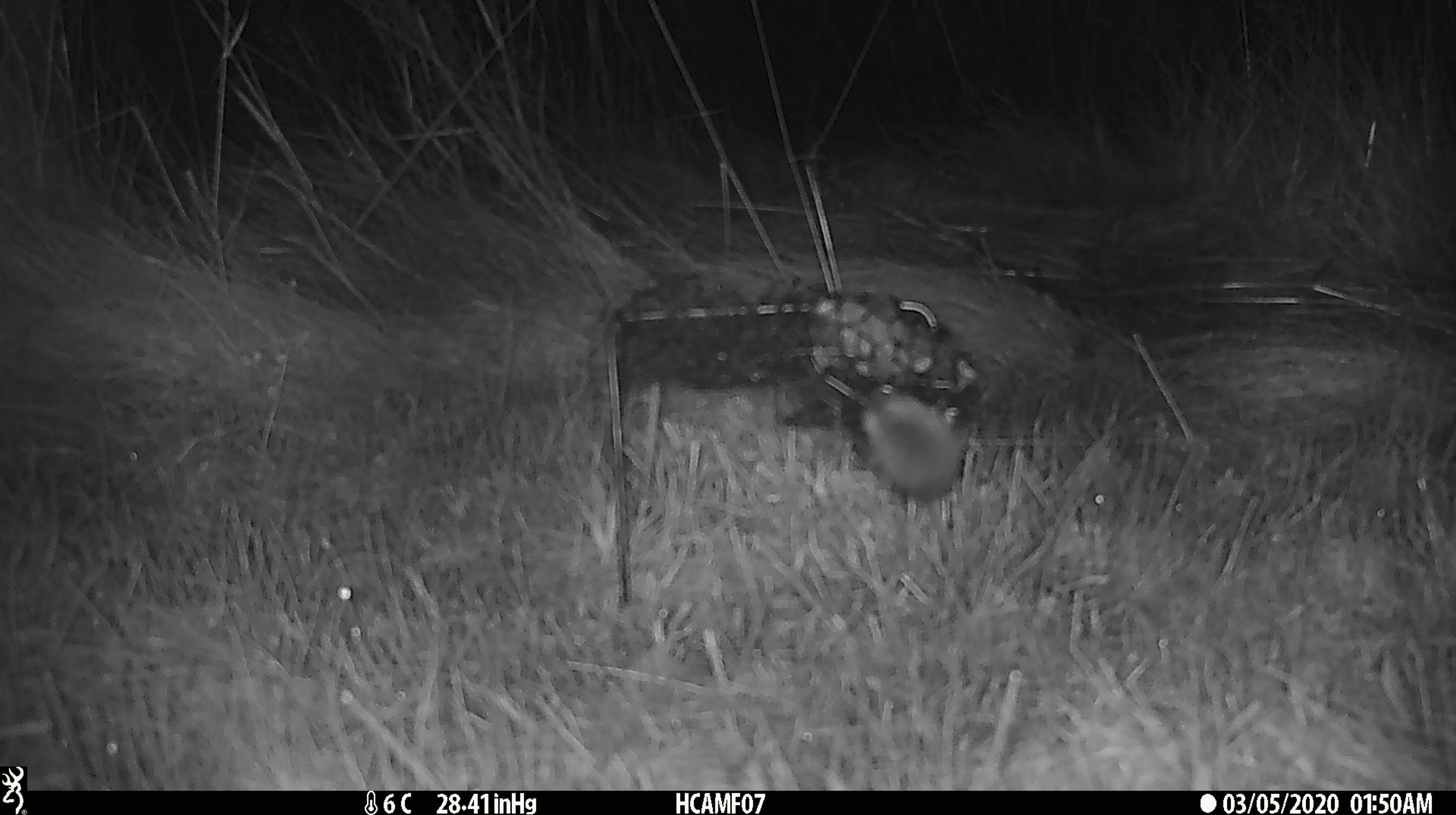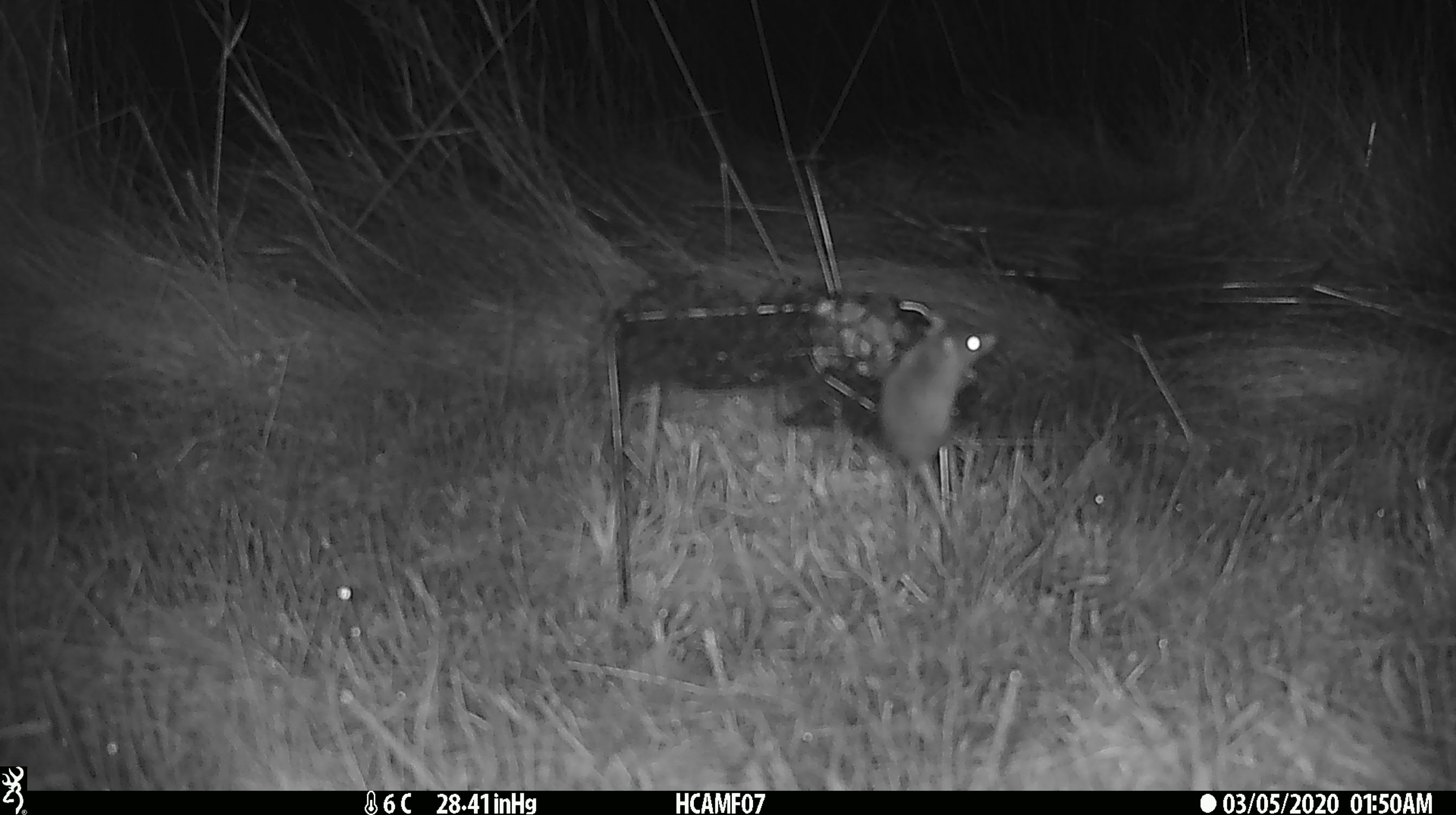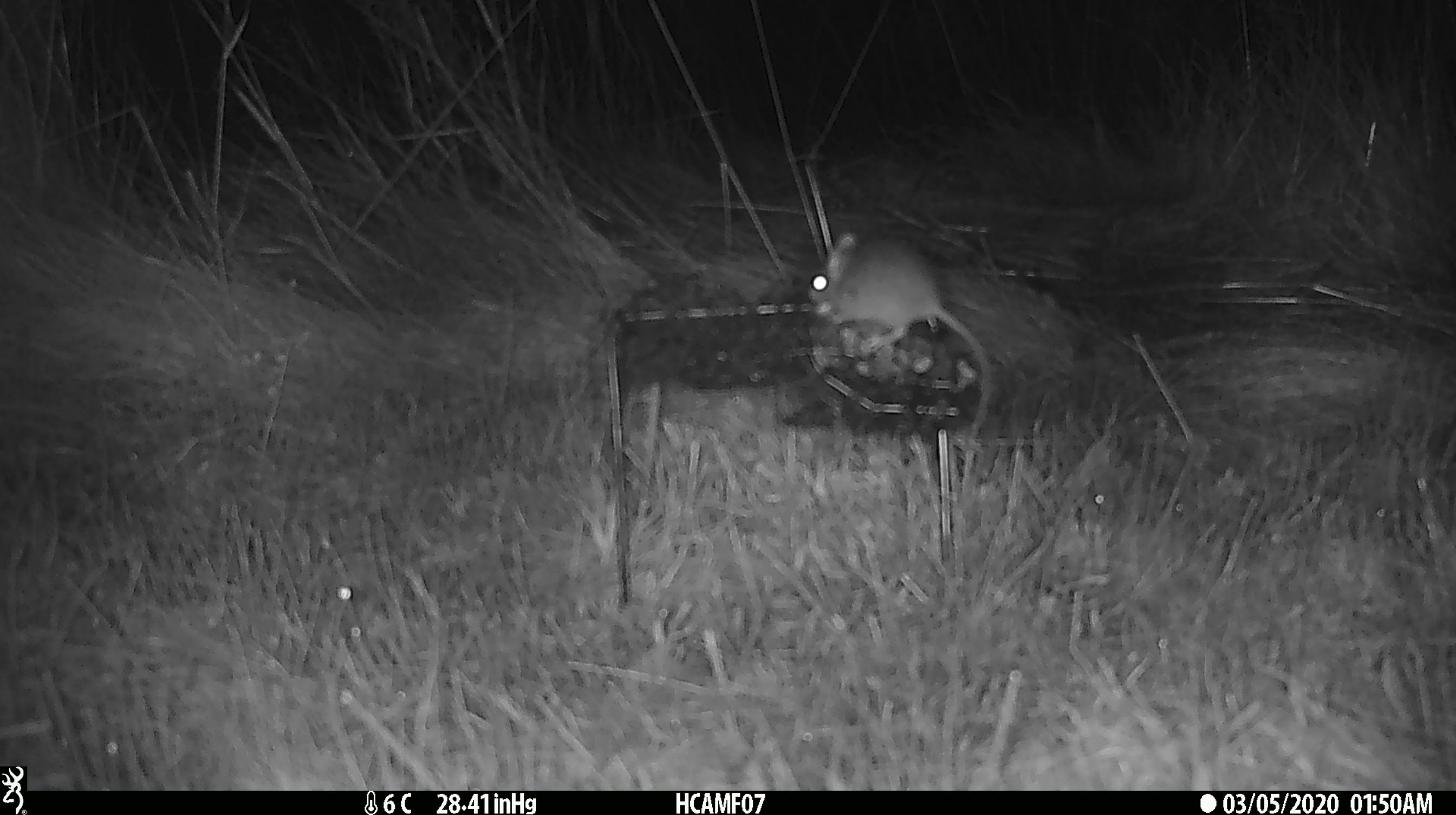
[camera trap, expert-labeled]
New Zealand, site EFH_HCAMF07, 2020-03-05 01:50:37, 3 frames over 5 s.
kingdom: Animalia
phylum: Chordata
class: Mammalia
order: Rodentia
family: Muridae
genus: Mus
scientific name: Mus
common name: mouse